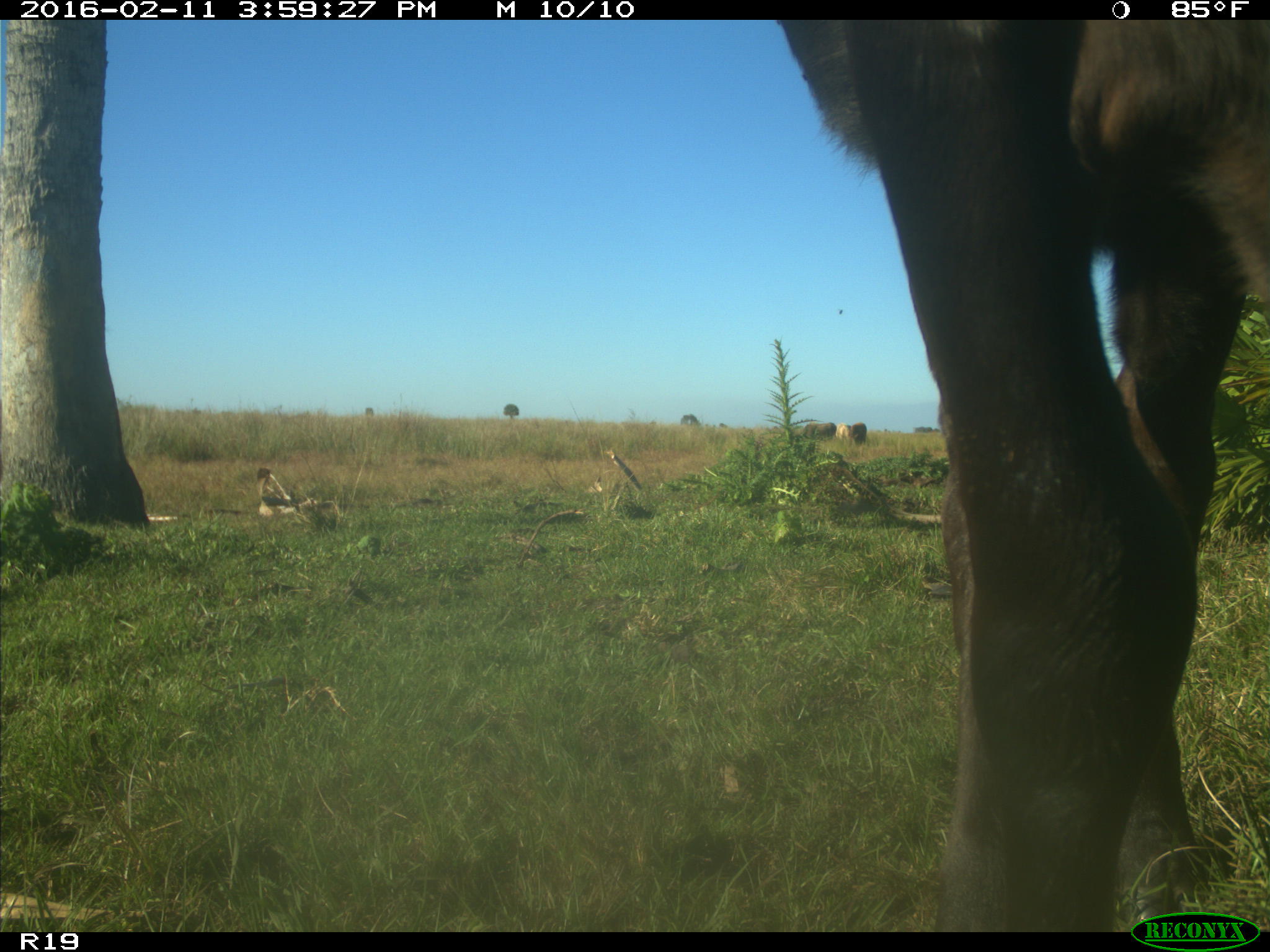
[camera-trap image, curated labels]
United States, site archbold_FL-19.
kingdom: Animalia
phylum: Chordata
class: Mammalia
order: Artiodactyla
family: Bovidae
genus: Bos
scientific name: Bos taurus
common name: domestic cow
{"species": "Bos taurus (domestic cow)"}